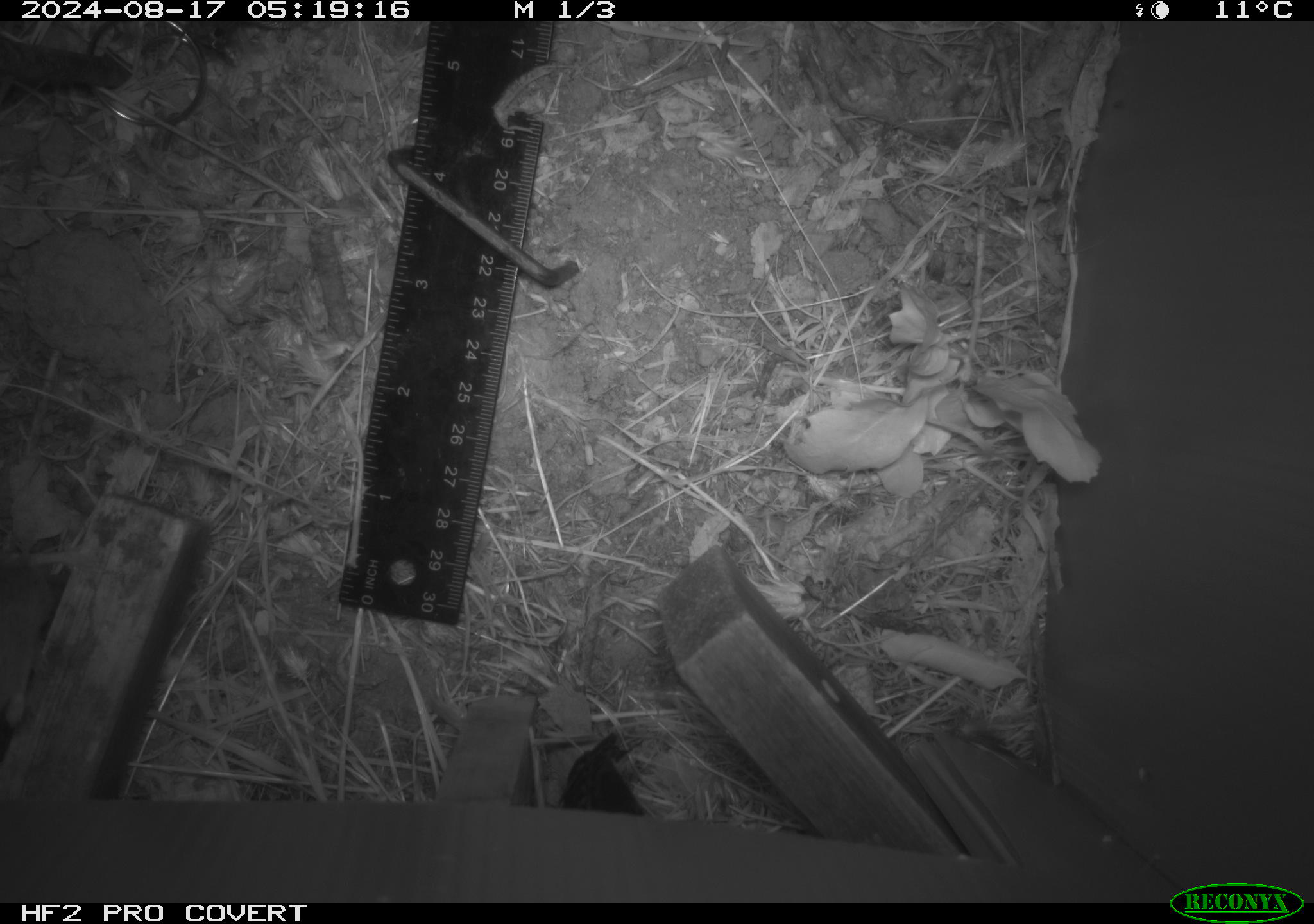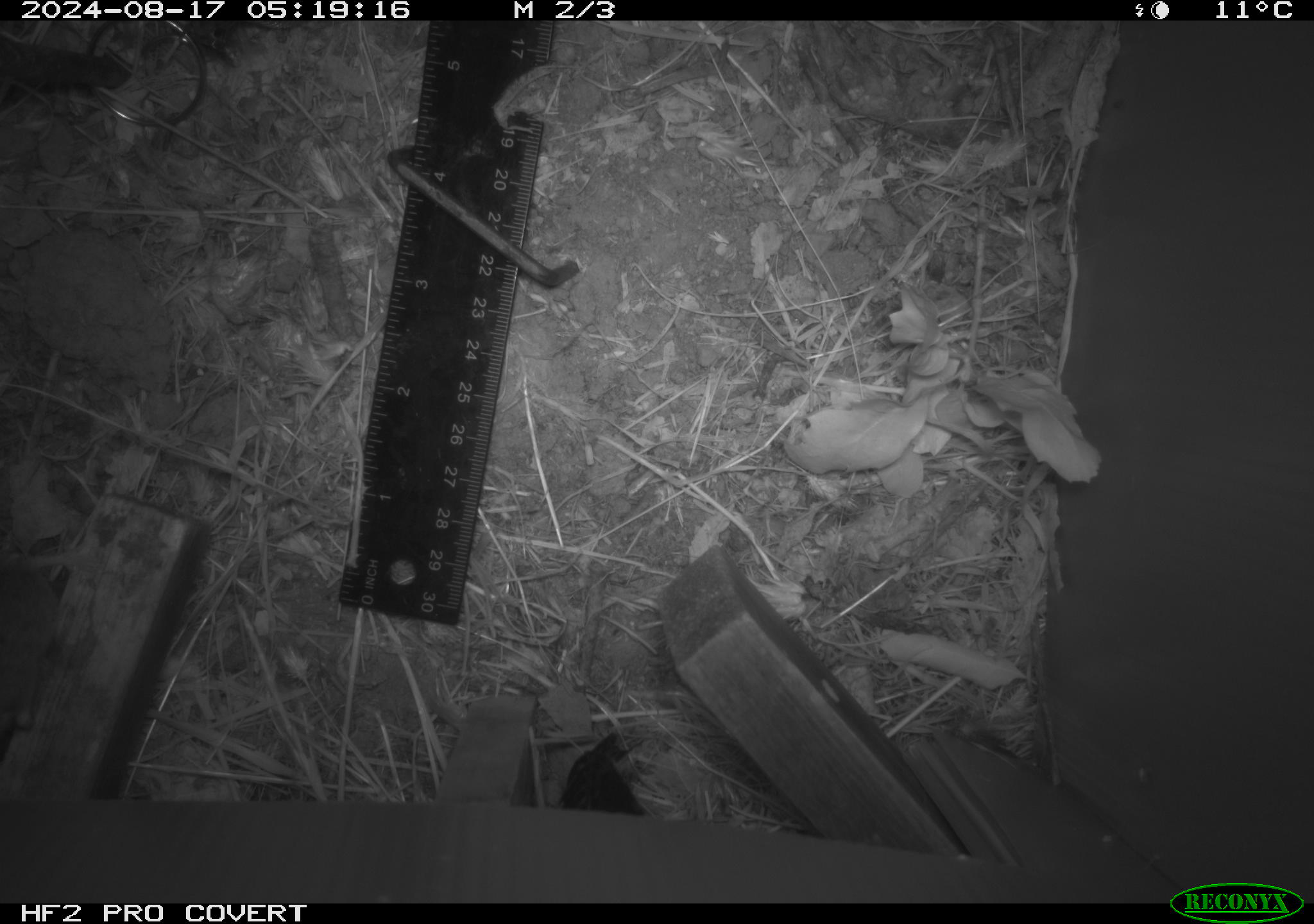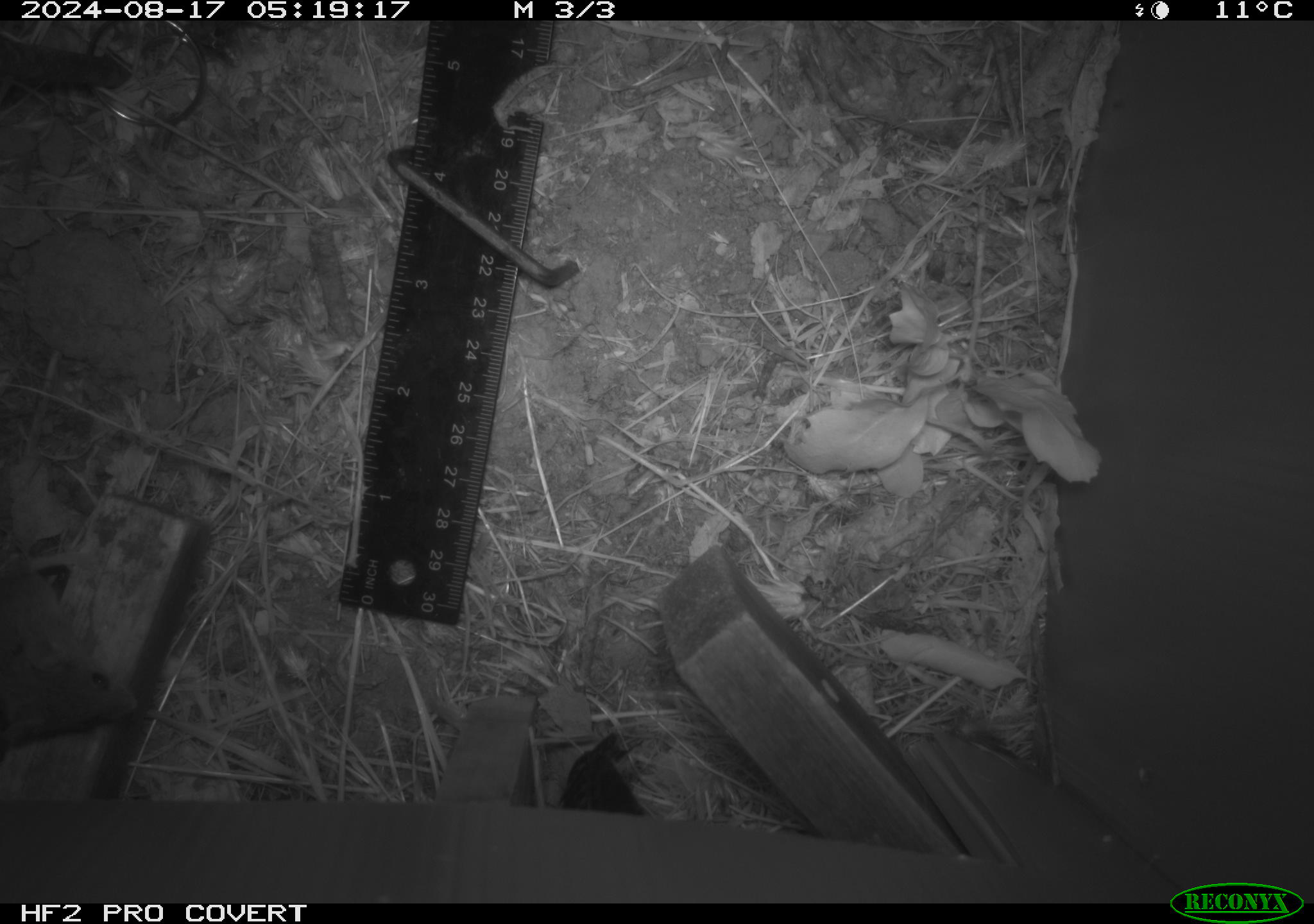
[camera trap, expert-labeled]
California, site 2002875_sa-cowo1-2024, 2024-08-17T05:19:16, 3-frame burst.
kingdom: Animalia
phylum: Chordata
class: Mammalia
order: Rodentia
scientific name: Rodentia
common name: mouse species